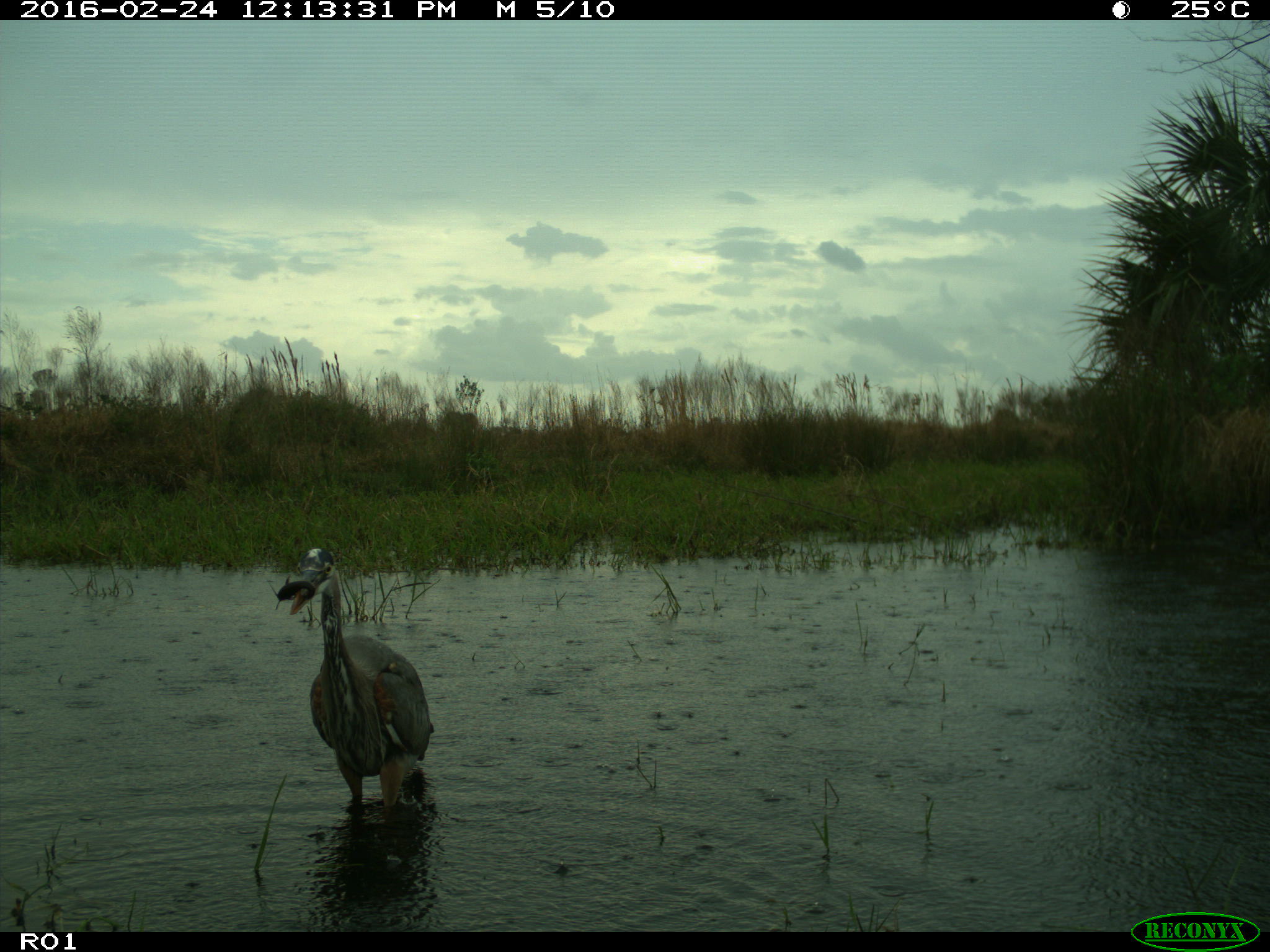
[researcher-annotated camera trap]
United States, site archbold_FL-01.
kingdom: Animalia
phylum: Chordata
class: Aves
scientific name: Aves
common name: birds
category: unidentified bird